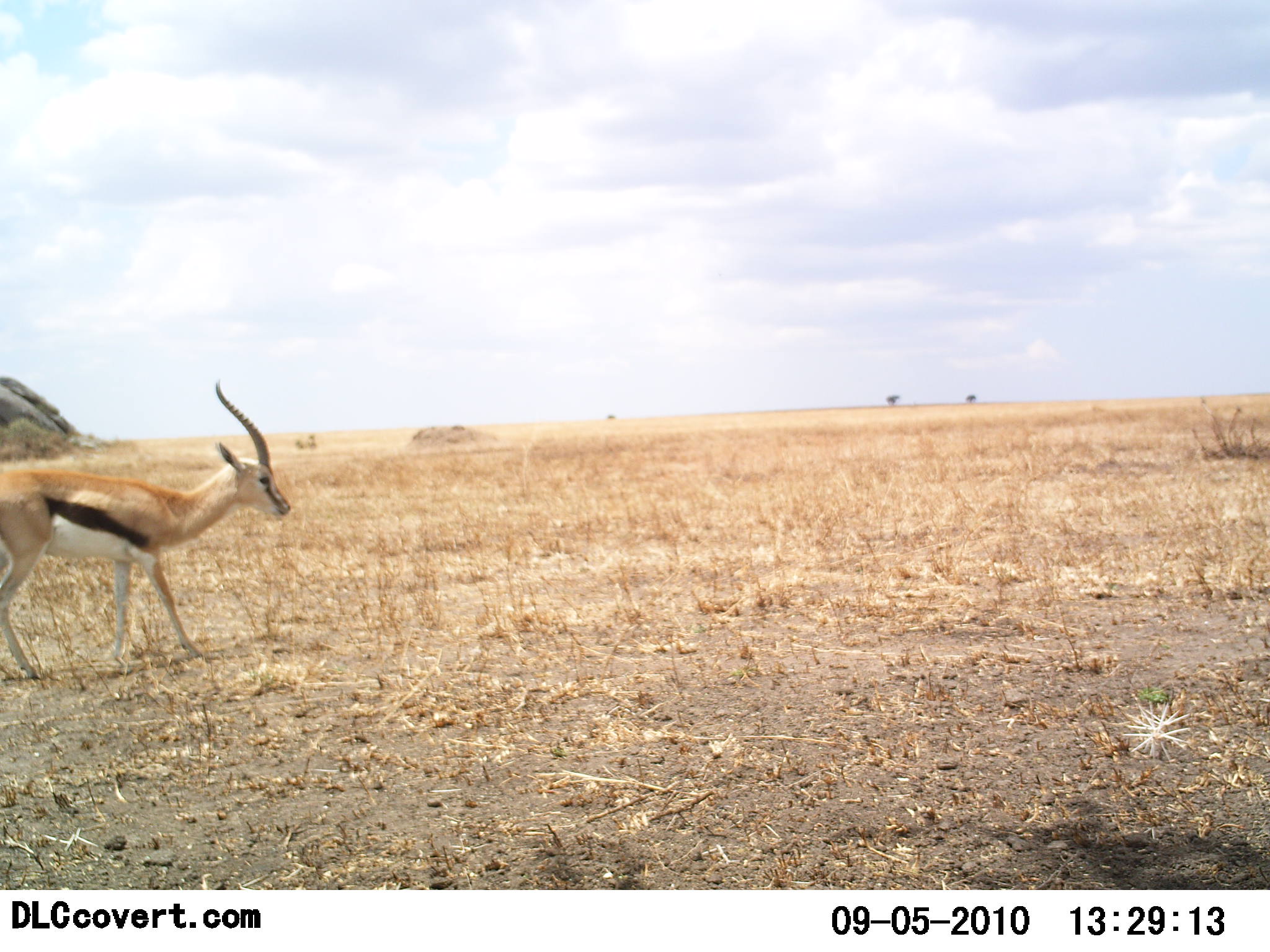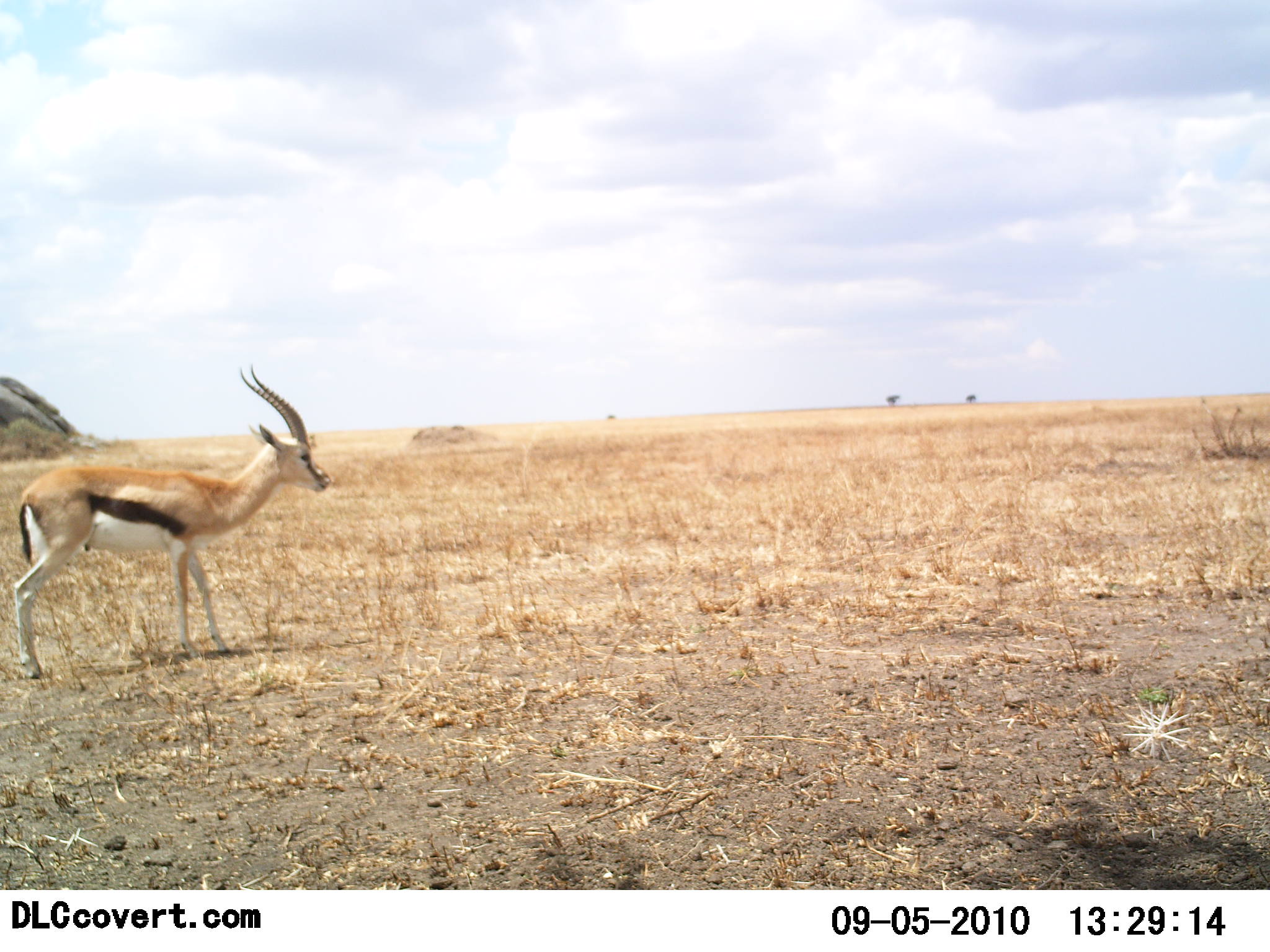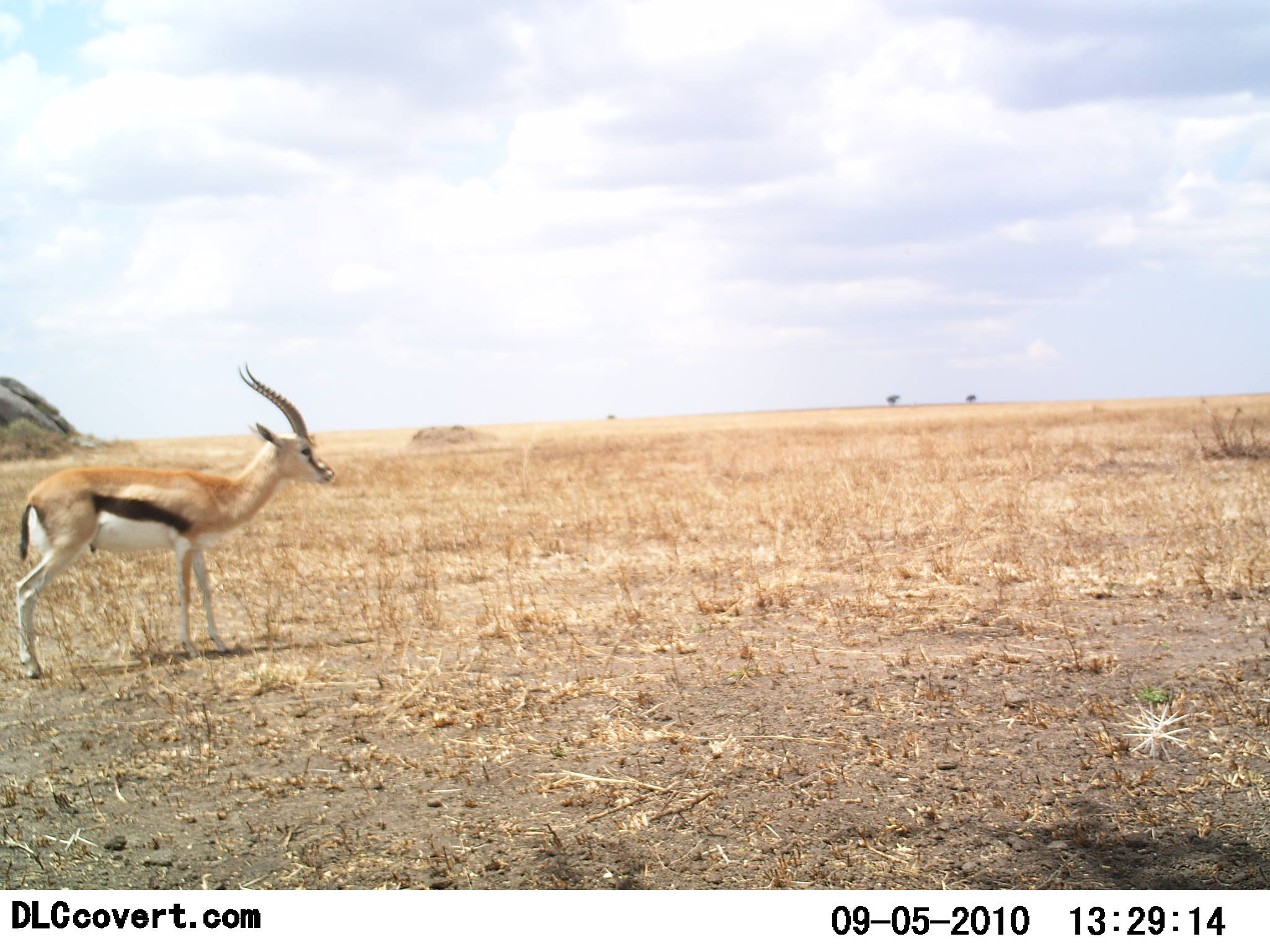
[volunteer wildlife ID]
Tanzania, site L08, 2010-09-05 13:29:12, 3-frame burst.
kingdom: Animalia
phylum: Chordata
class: Mammalia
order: Artiodactyla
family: Bovidae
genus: Eudorcas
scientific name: Eudorcas thomsonii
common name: thomson's gazelle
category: gazellethomsons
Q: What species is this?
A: Gazellethomsons (thomson's gazelle) (Eudorcas thomsonii).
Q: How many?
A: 1.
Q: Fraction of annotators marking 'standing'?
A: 38%.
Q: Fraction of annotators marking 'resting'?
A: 0%.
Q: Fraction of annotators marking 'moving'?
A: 69%.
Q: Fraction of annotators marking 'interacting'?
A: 0%.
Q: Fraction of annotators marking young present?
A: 0%.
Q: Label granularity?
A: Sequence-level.